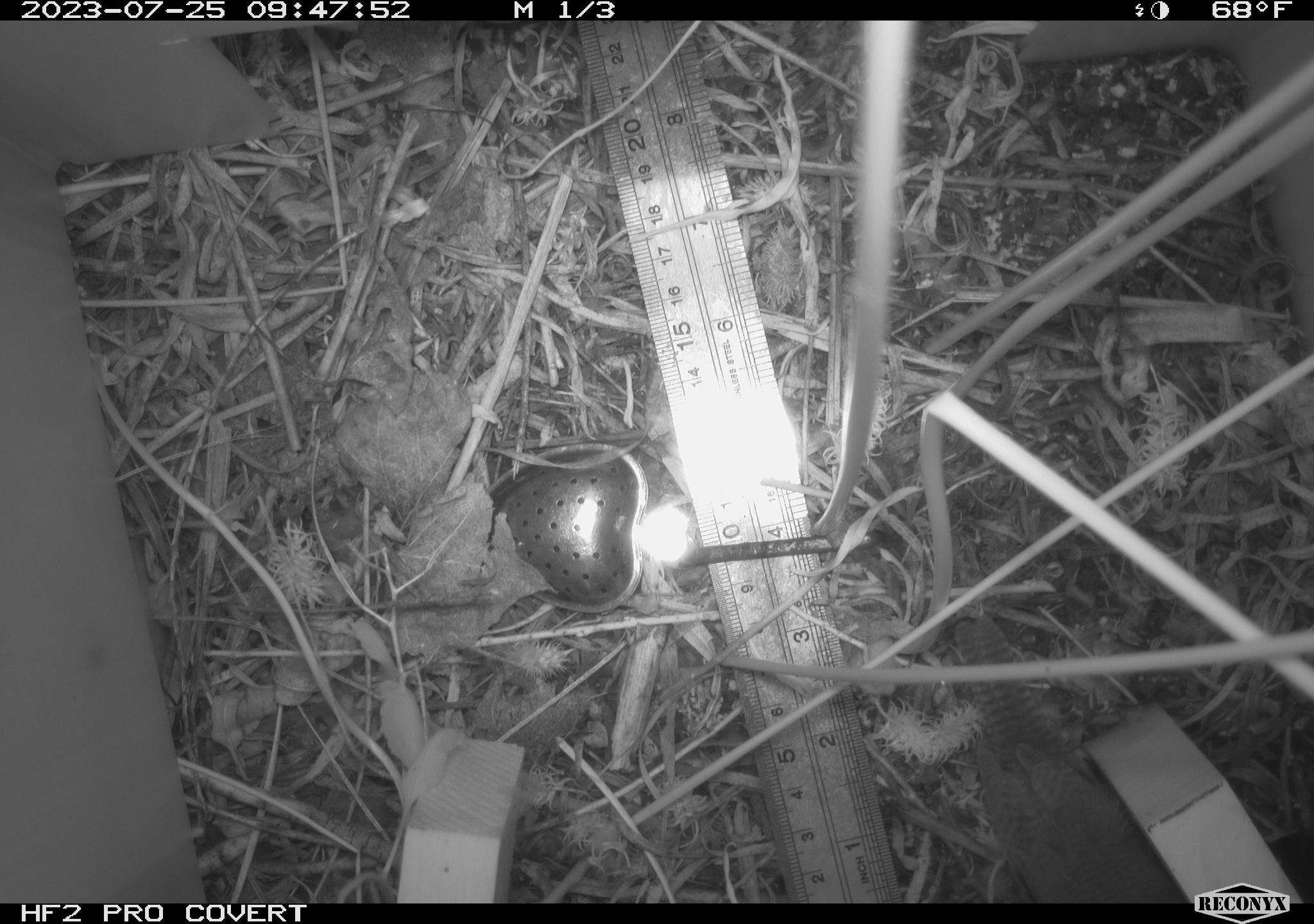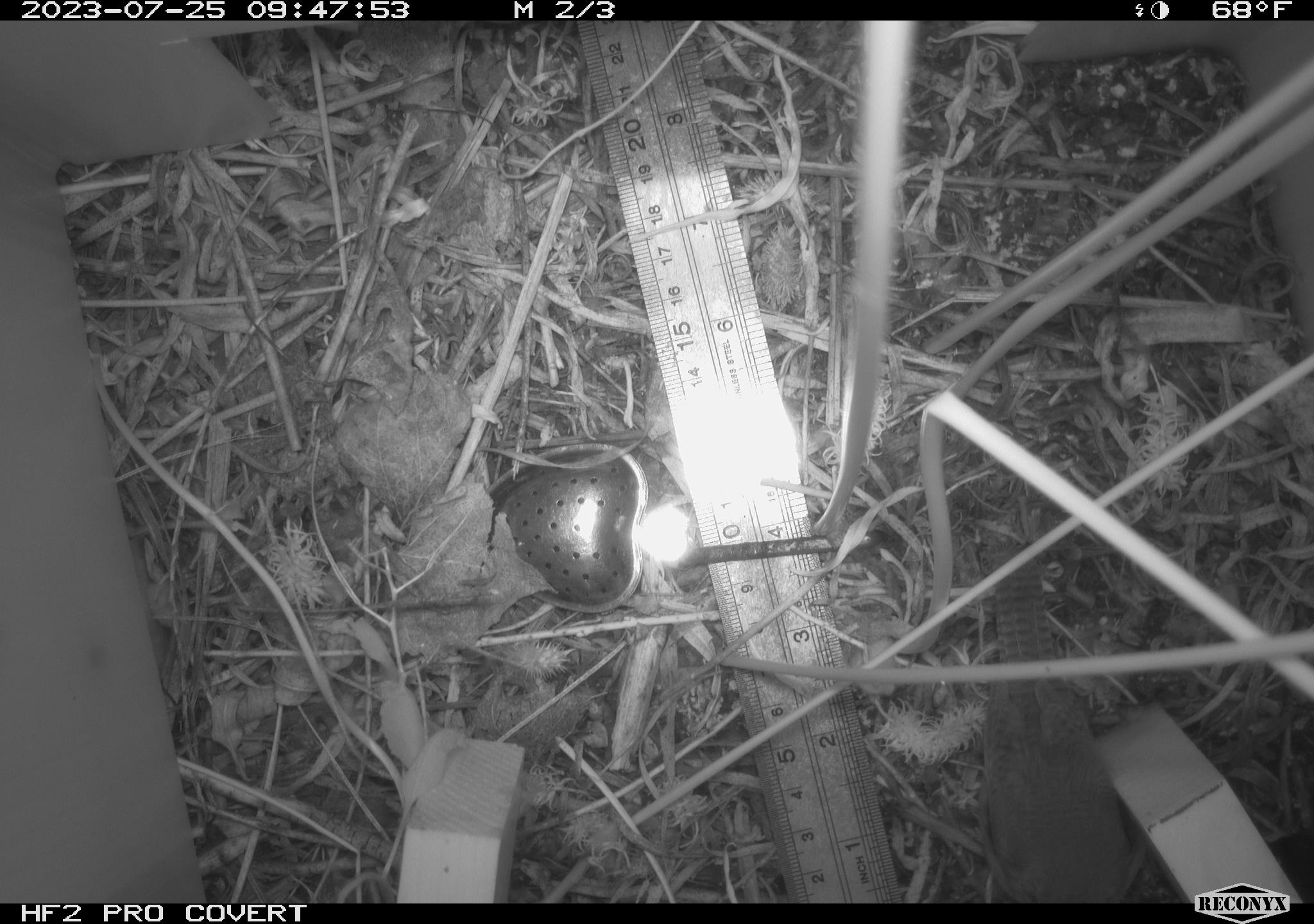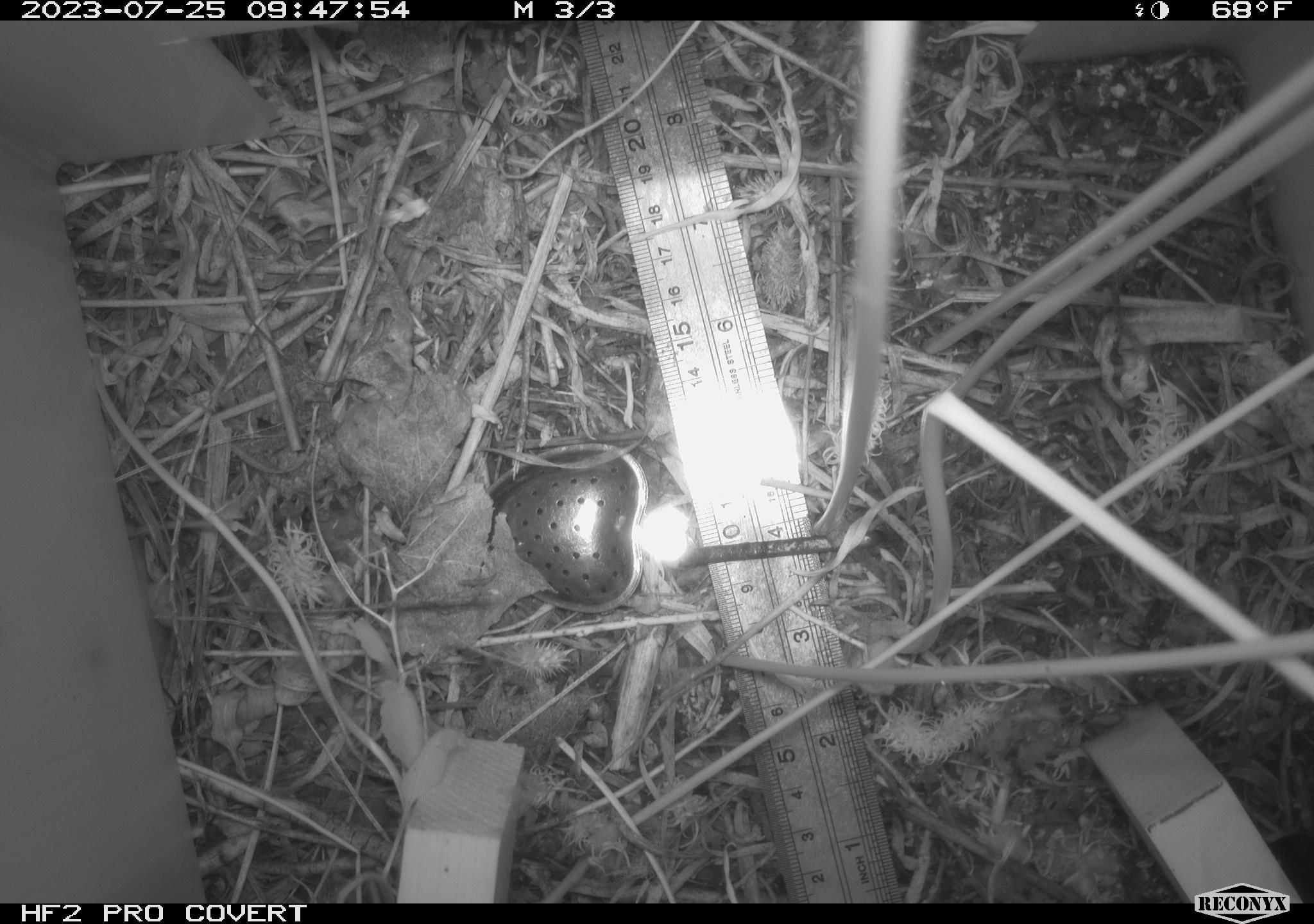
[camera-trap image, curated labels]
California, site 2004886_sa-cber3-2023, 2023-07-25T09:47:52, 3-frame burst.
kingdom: Animalia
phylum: Chordata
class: Aves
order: Passeriformes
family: Troglodytidae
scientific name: Troglodytidae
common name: wren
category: troglodytidae family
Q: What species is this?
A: Troglodytidae family (wren) (Troglodytidae).